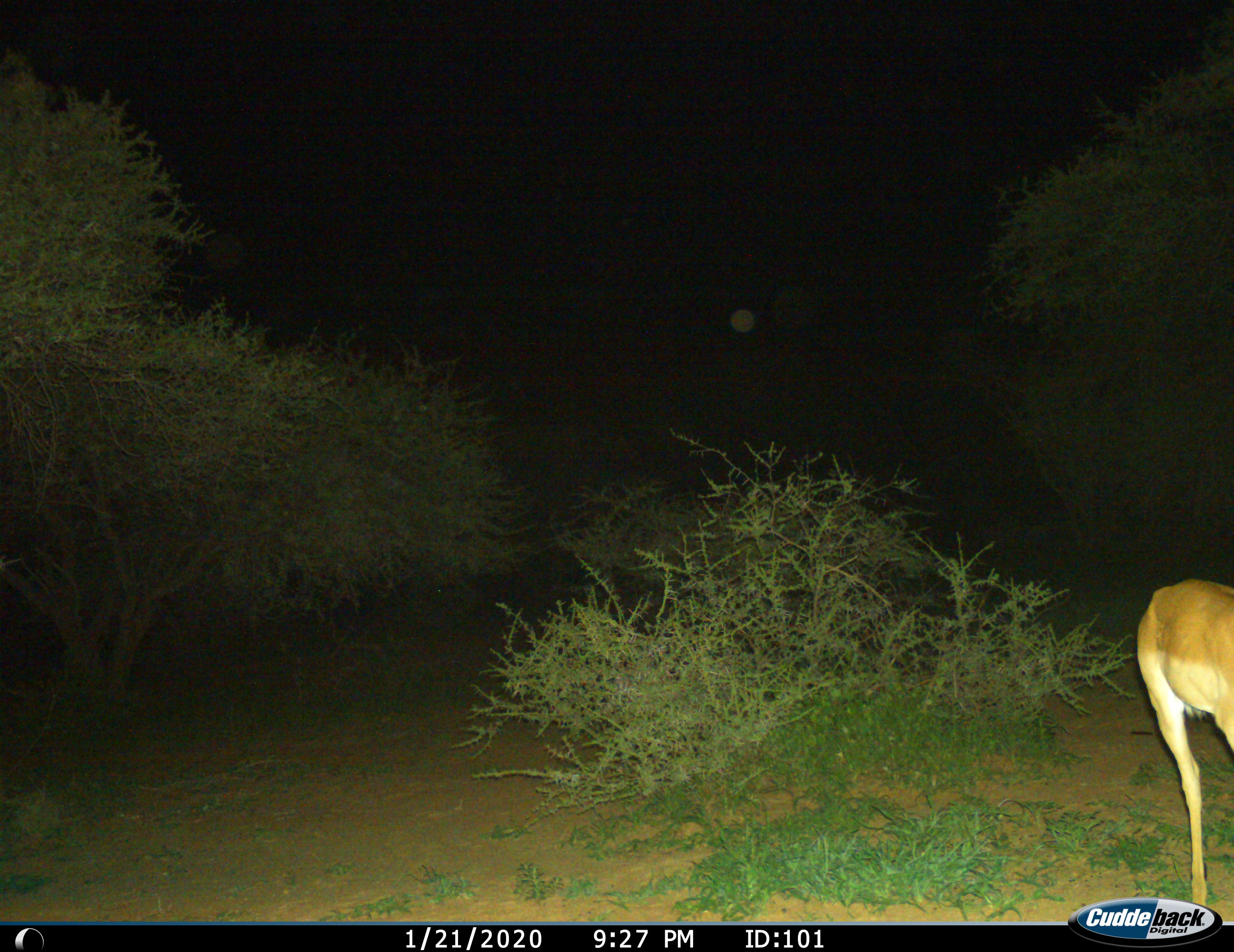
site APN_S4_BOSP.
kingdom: Animalia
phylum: Chordata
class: Mammalia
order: Artiodactyla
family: Bovidae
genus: Aepyceros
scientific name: Aepyceros melampus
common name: impala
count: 1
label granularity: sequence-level